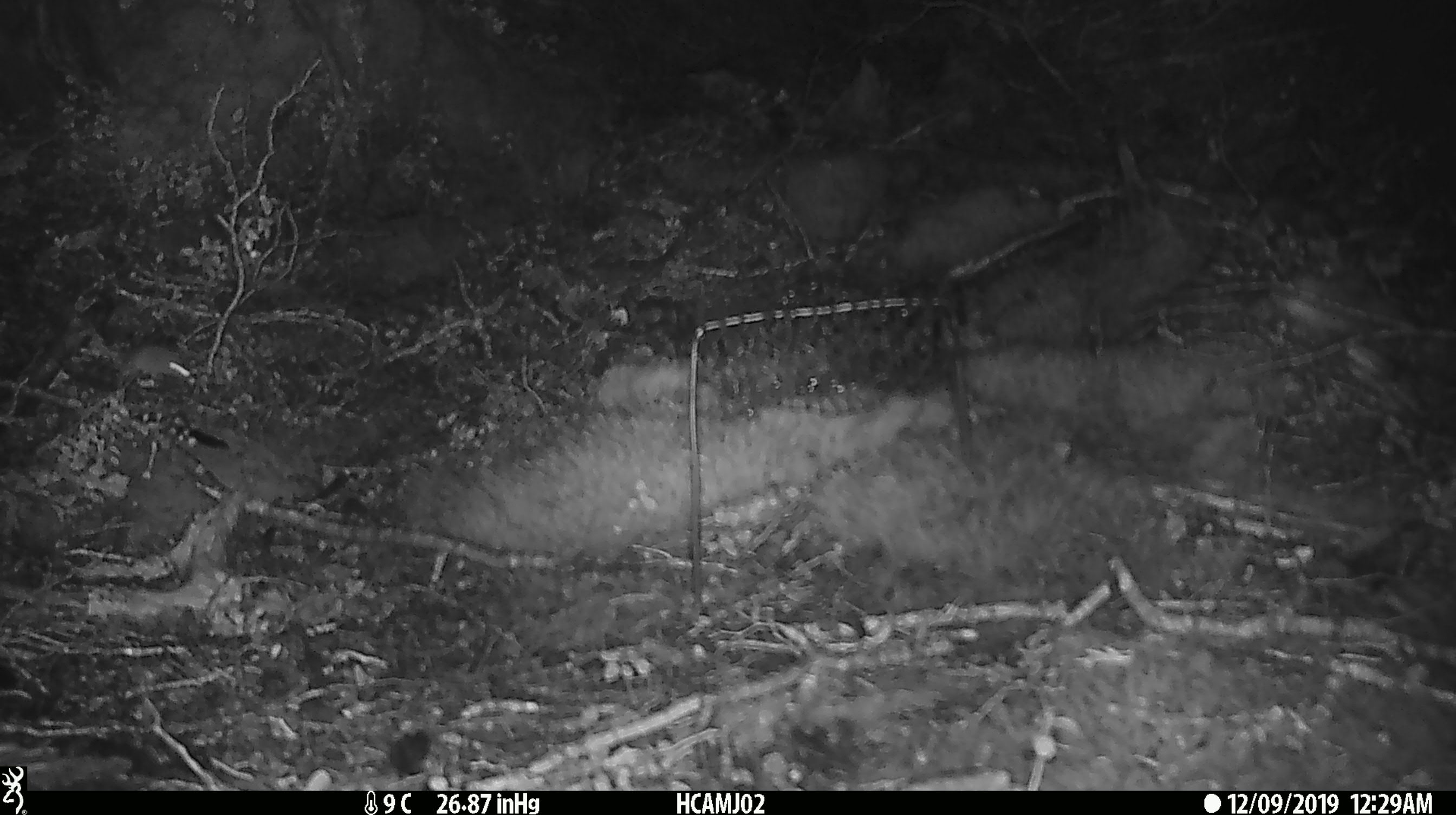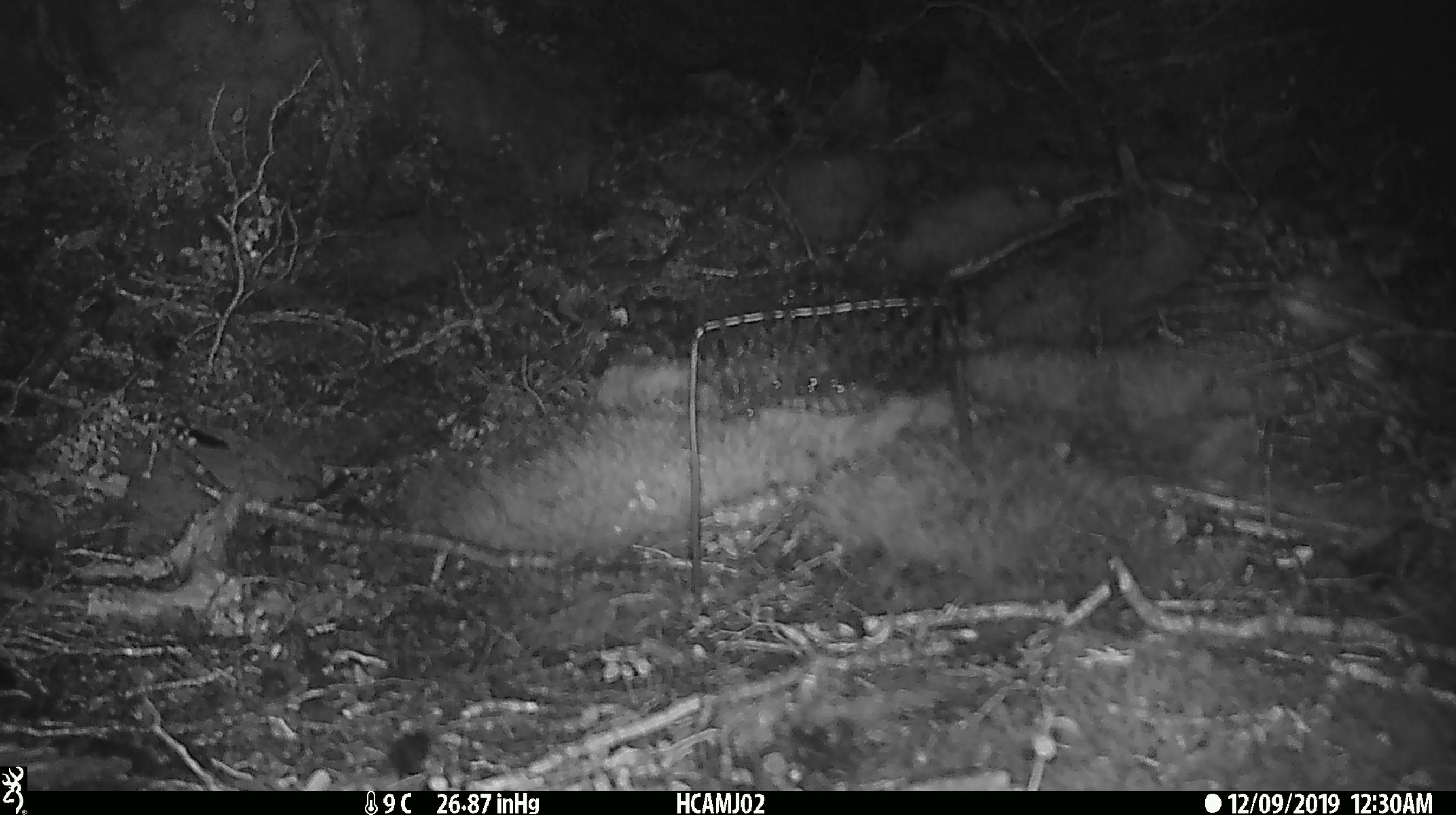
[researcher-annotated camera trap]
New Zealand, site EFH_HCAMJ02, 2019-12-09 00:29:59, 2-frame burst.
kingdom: Animalia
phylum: Chordata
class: Mammalia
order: Rodentia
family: Muridae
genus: Mus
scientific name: Mus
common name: mouse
Mouse (Mus).